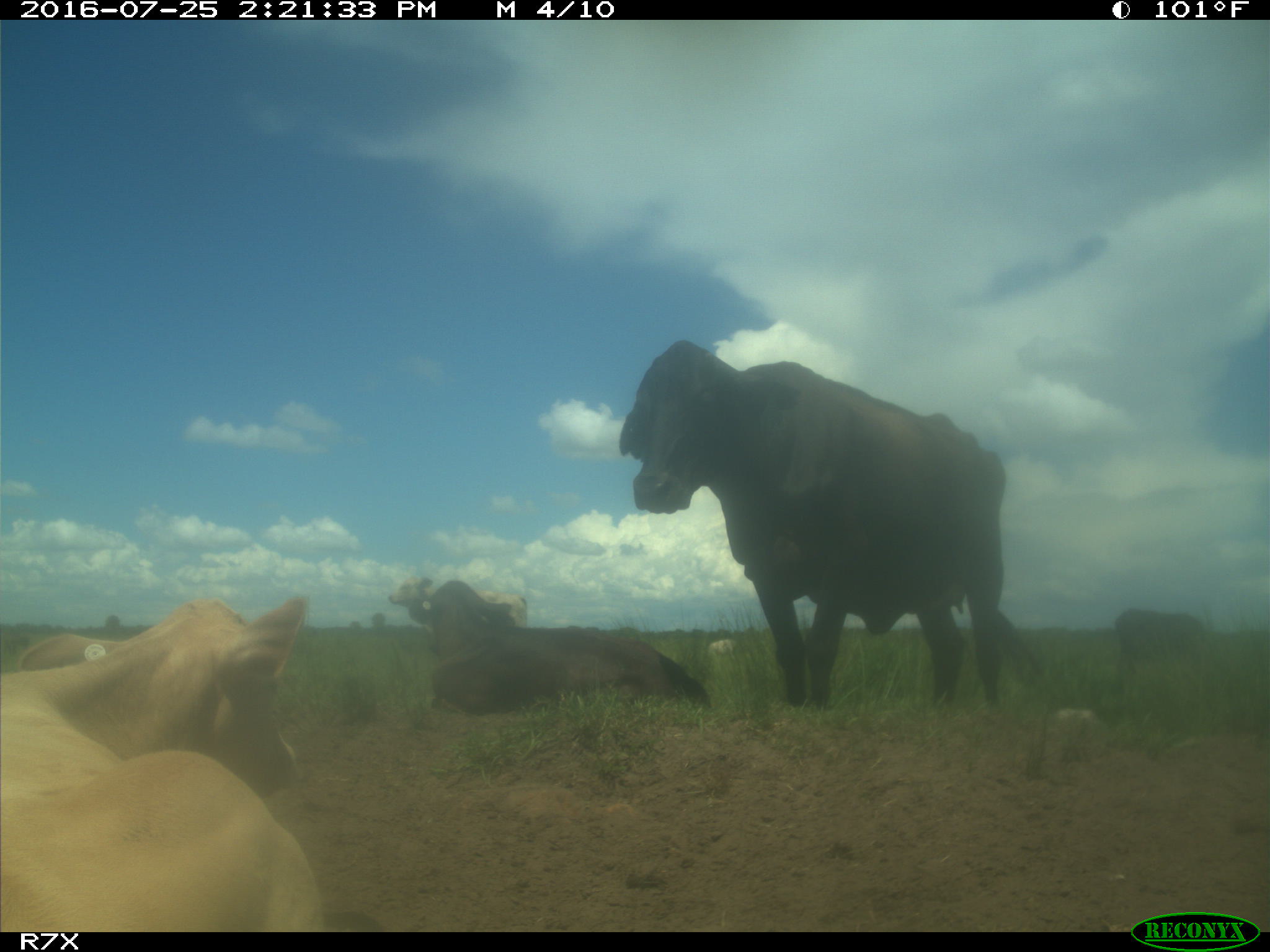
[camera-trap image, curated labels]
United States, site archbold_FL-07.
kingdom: Animalia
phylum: Chordata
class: Mammalia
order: Artiodactyla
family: Bovidae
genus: Bos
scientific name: Bos taurus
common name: domestic cow